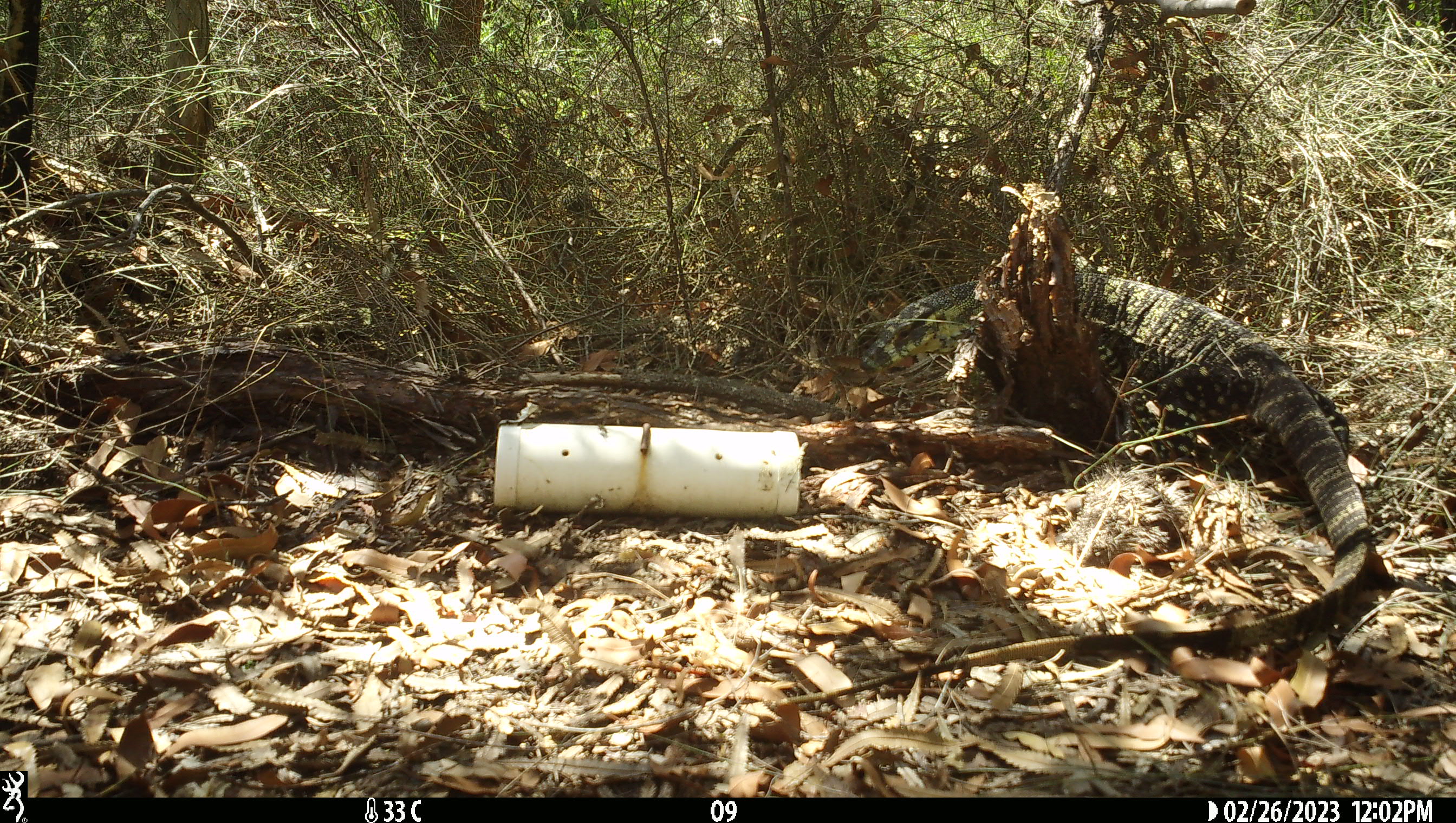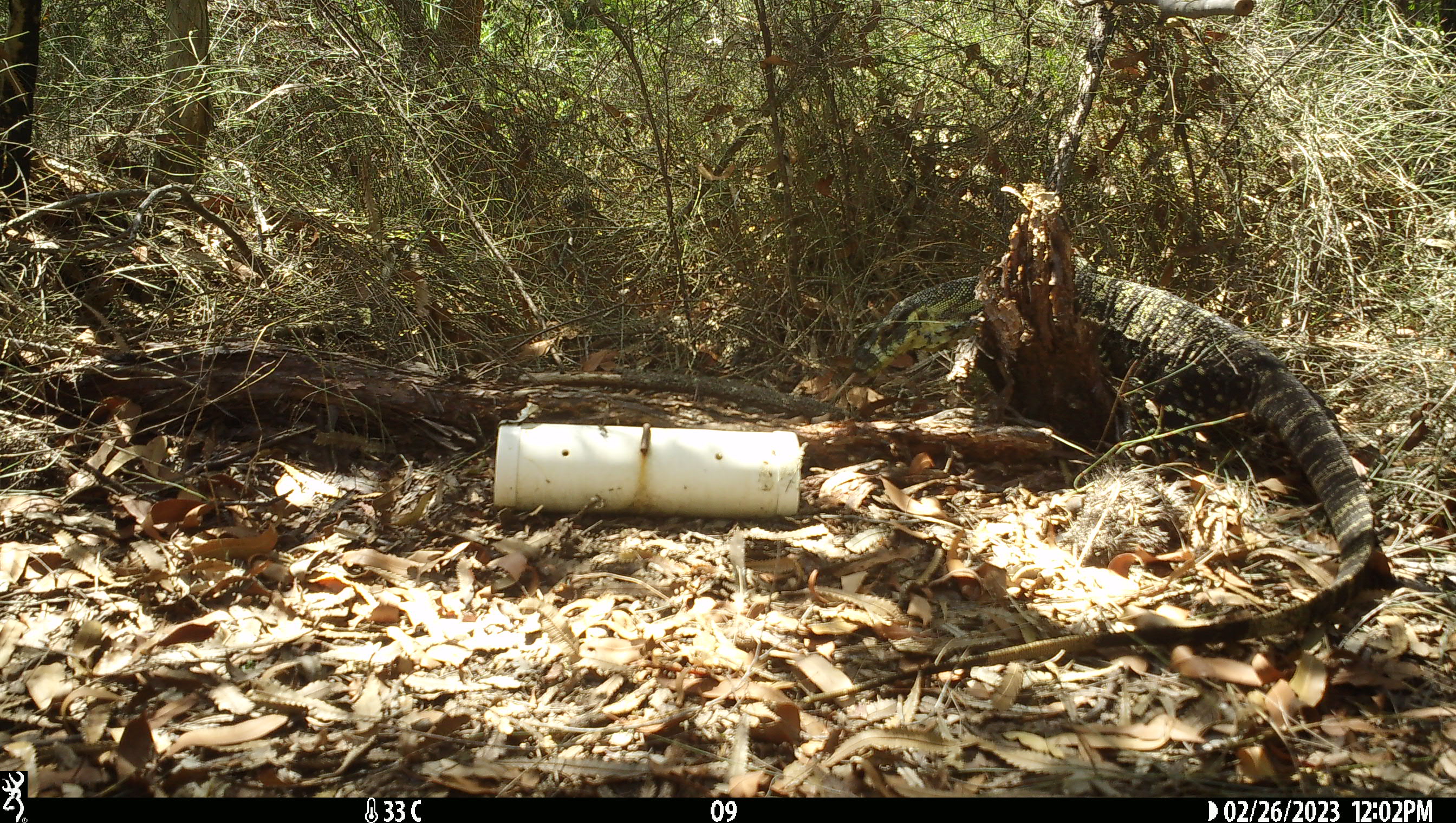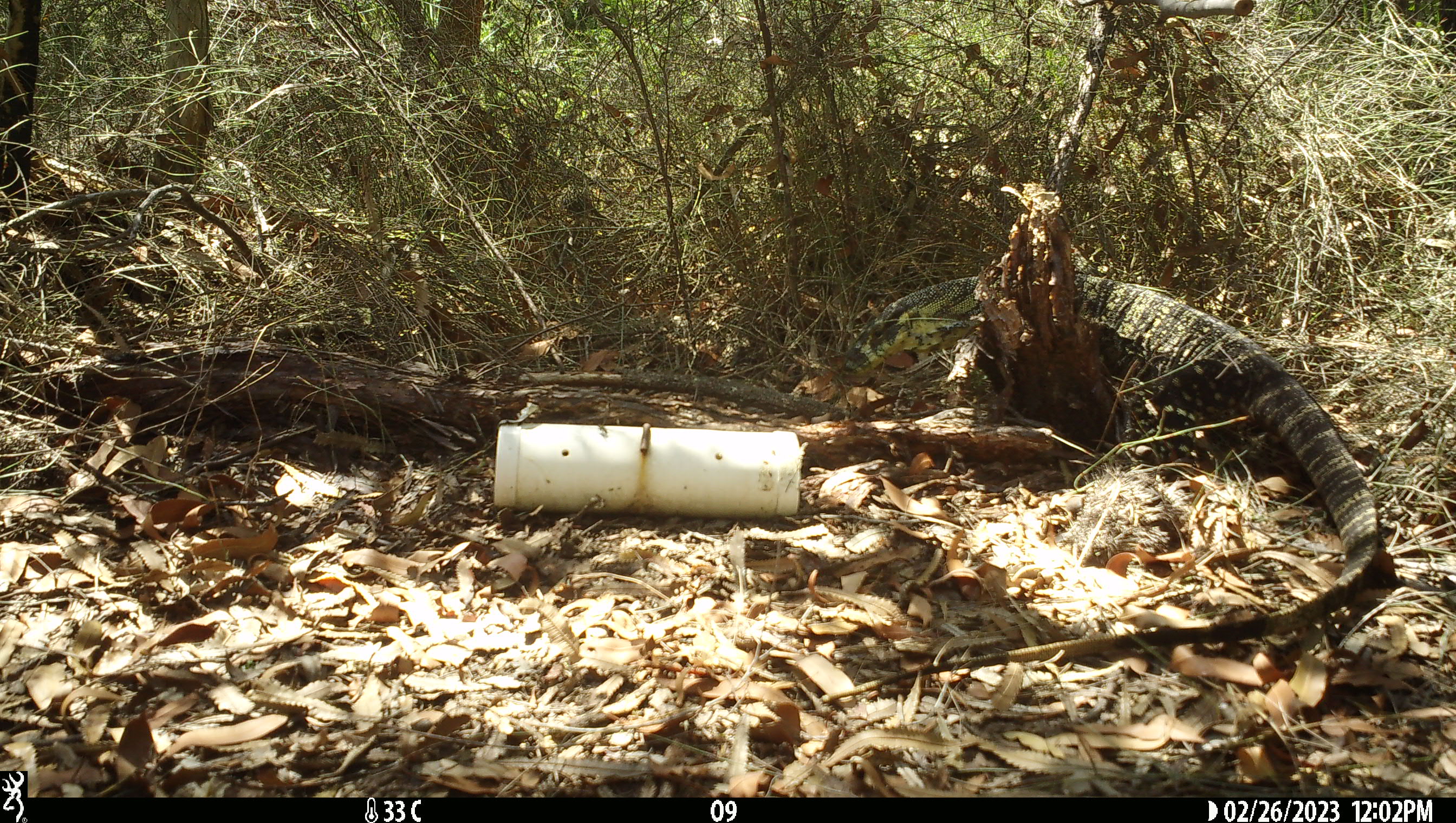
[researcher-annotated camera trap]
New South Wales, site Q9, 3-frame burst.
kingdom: Animalia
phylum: Chordata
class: Reptilia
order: Squamata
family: Varanidae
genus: Varanus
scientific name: Varanus varius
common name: lace monitor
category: goanna